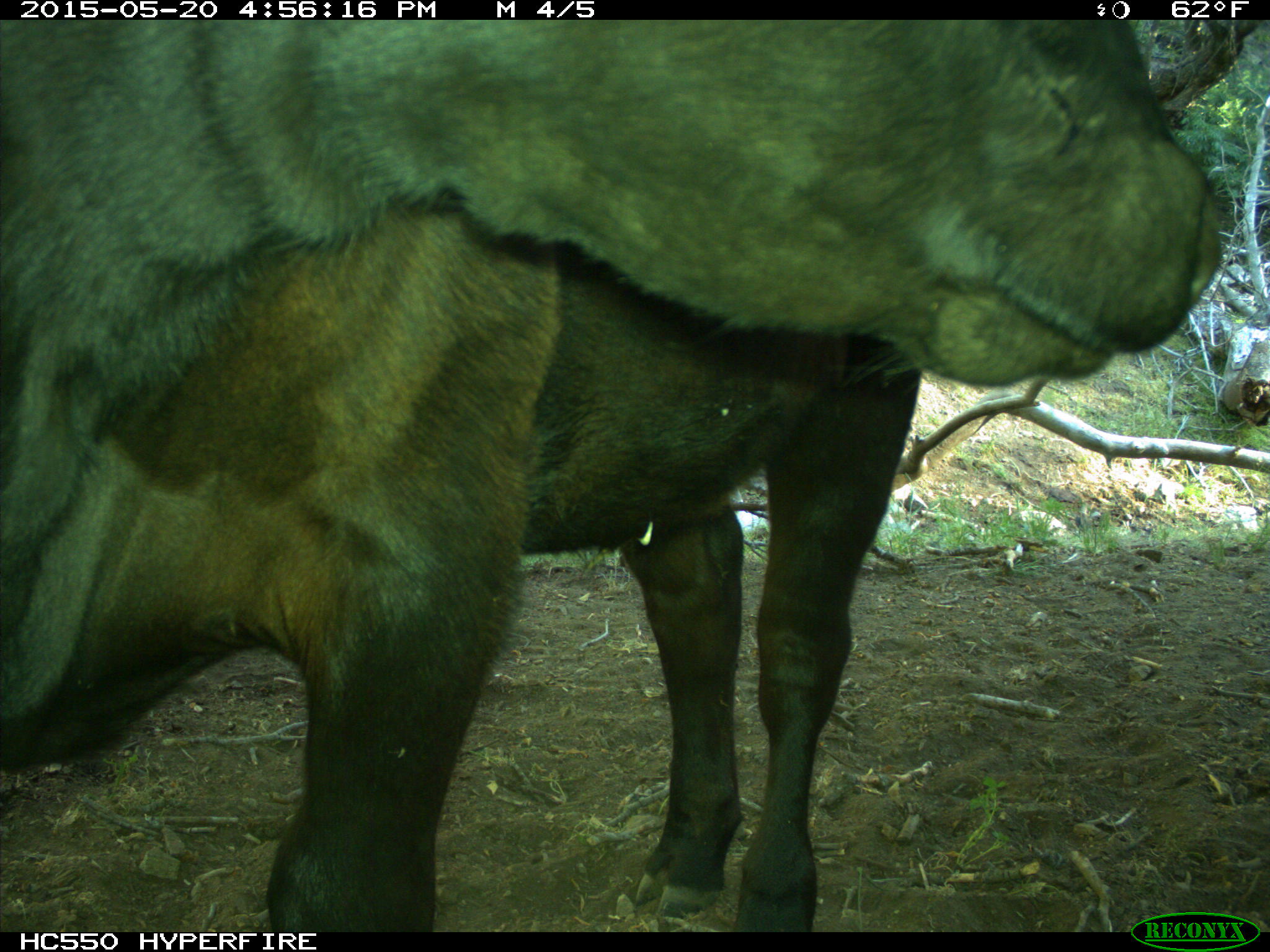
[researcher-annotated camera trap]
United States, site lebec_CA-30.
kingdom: Animalia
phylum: Chordata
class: Mammalia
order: Artiodactyla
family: Bovidae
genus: Bos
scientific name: Bos taurus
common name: domestic cow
Bos taurus (domestic cow).